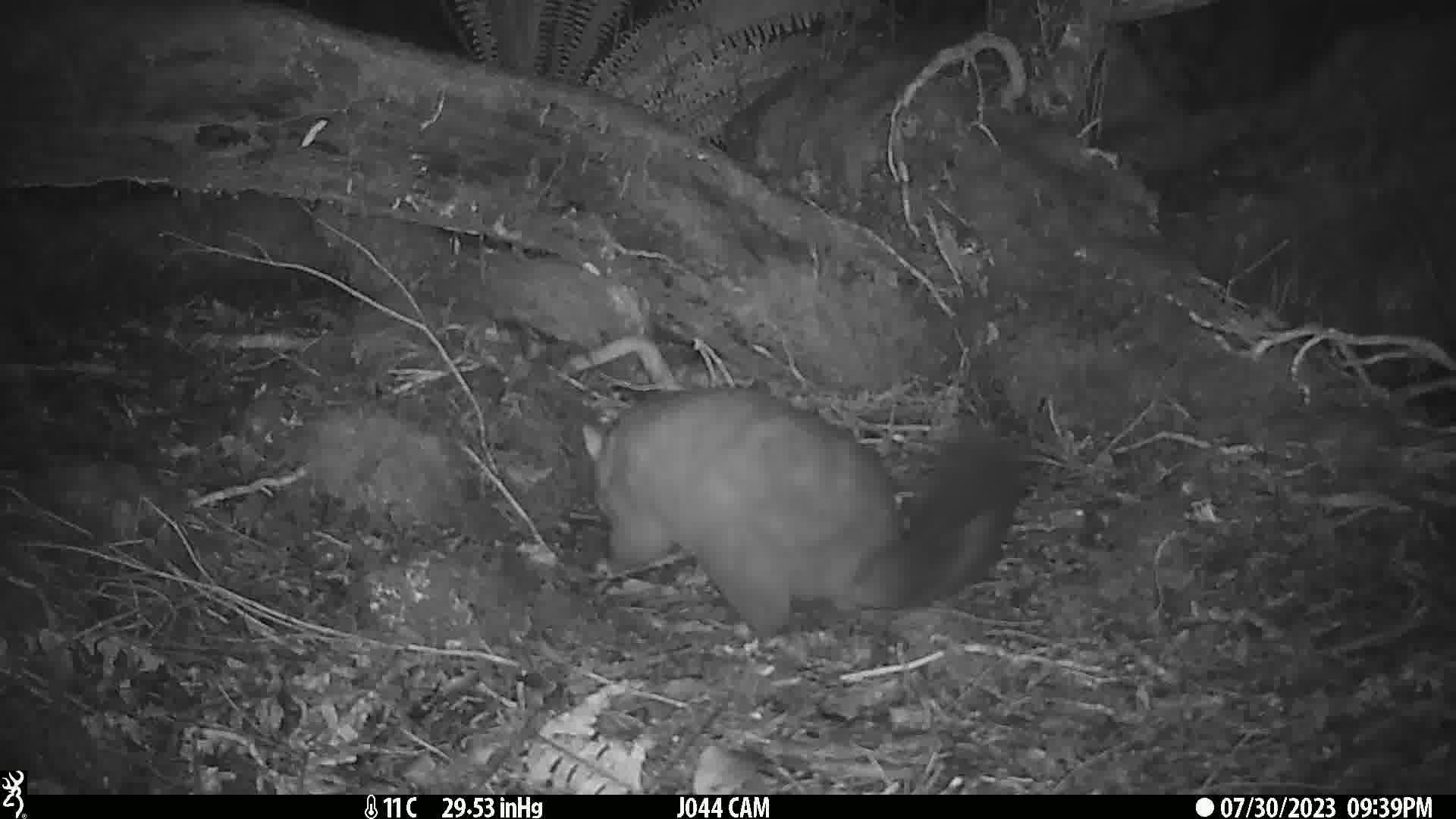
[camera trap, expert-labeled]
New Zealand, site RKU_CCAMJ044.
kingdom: Animalia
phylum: Chordata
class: Mammalia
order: Diprotodontia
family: Phalangeridae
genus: Trichosurus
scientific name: Trichosurus vulpecula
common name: common brushtail possum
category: possum